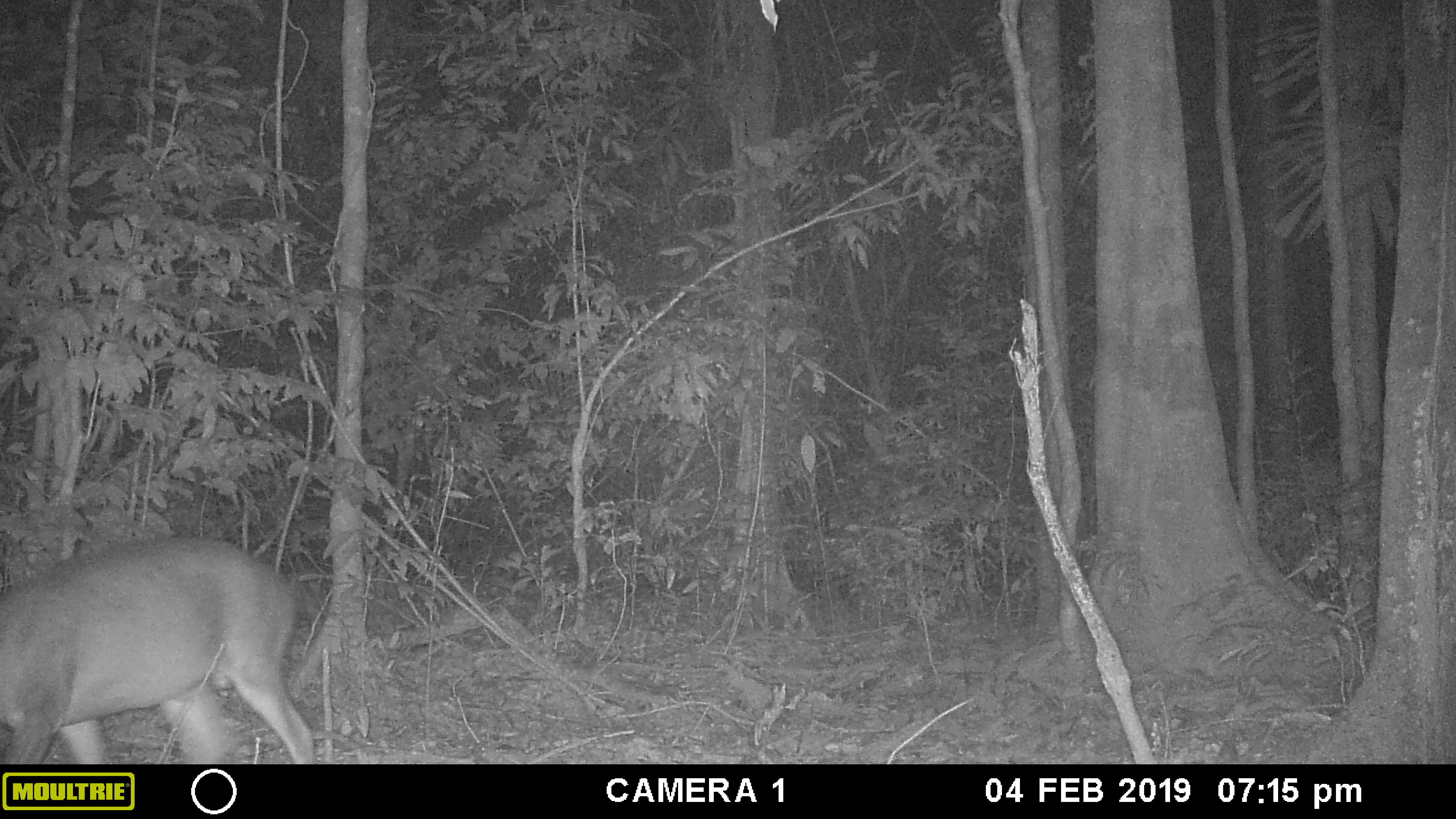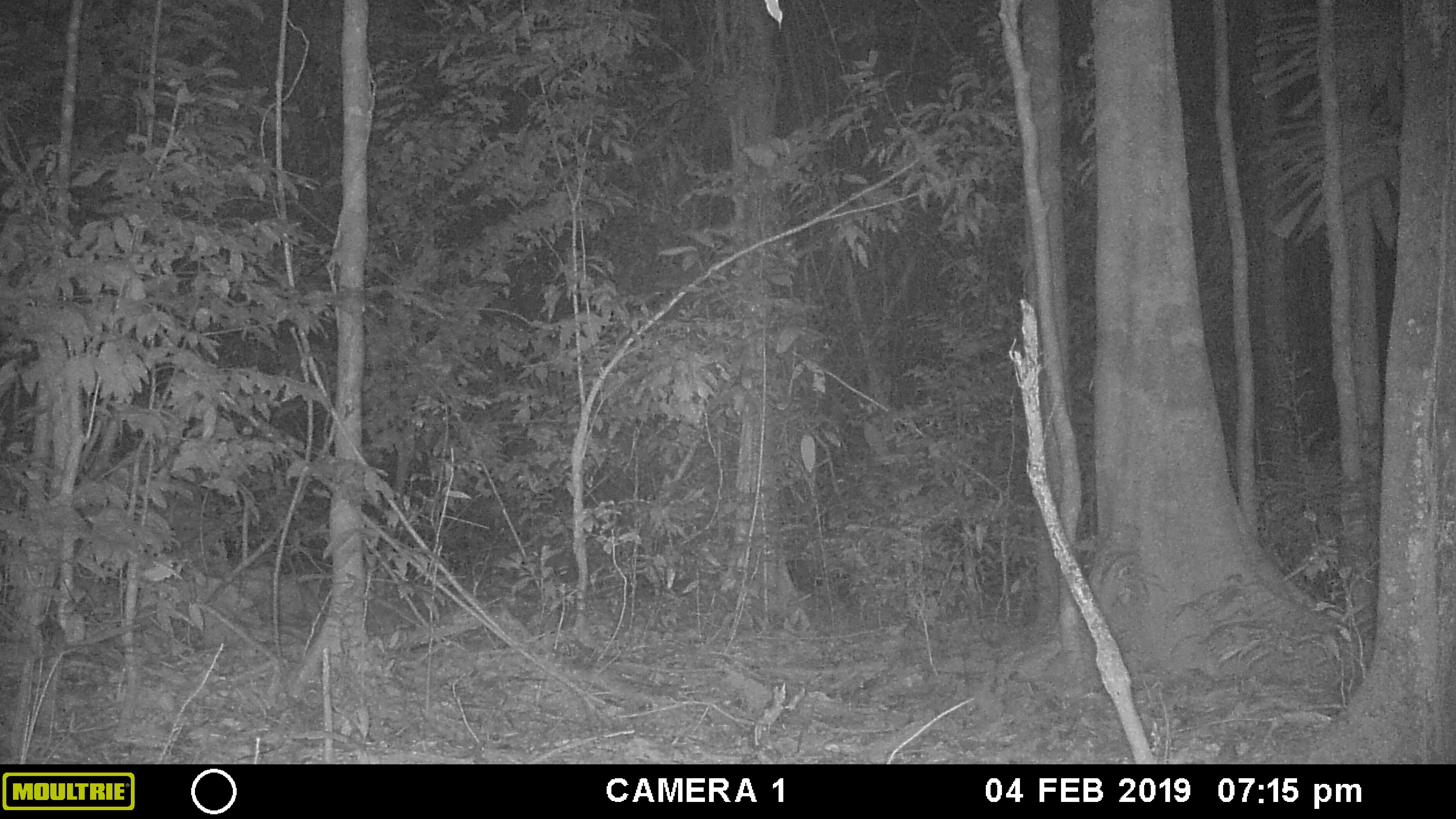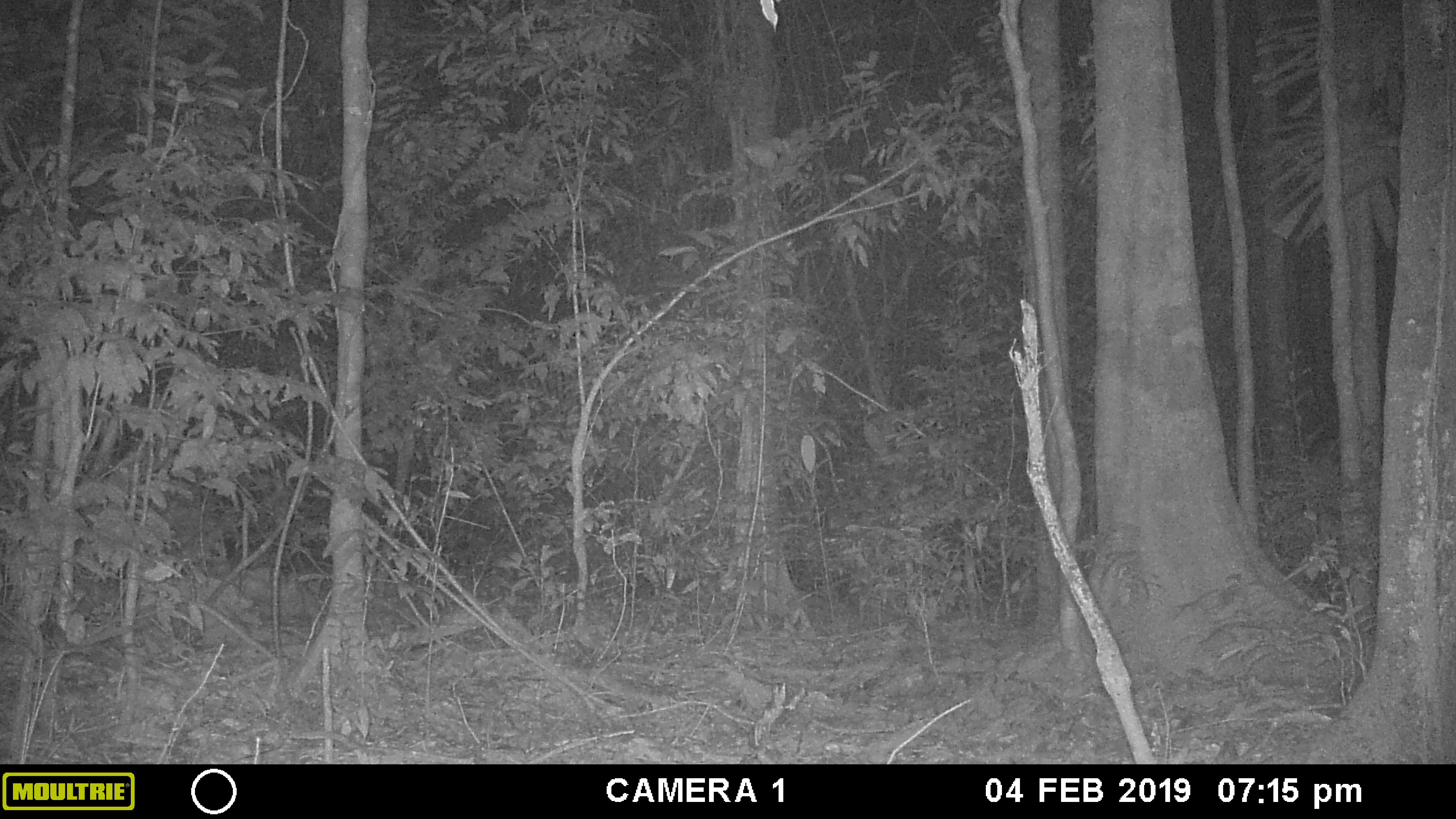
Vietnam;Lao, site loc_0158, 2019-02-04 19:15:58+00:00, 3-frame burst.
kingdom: Animalia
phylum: Chordata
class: Mammalia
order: Artiodactyla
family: Cervidae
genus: Muntiacus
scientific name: Muntiacus vuquangensis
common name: large-antlered muntjac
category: large antlered muntjac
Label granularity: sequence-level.